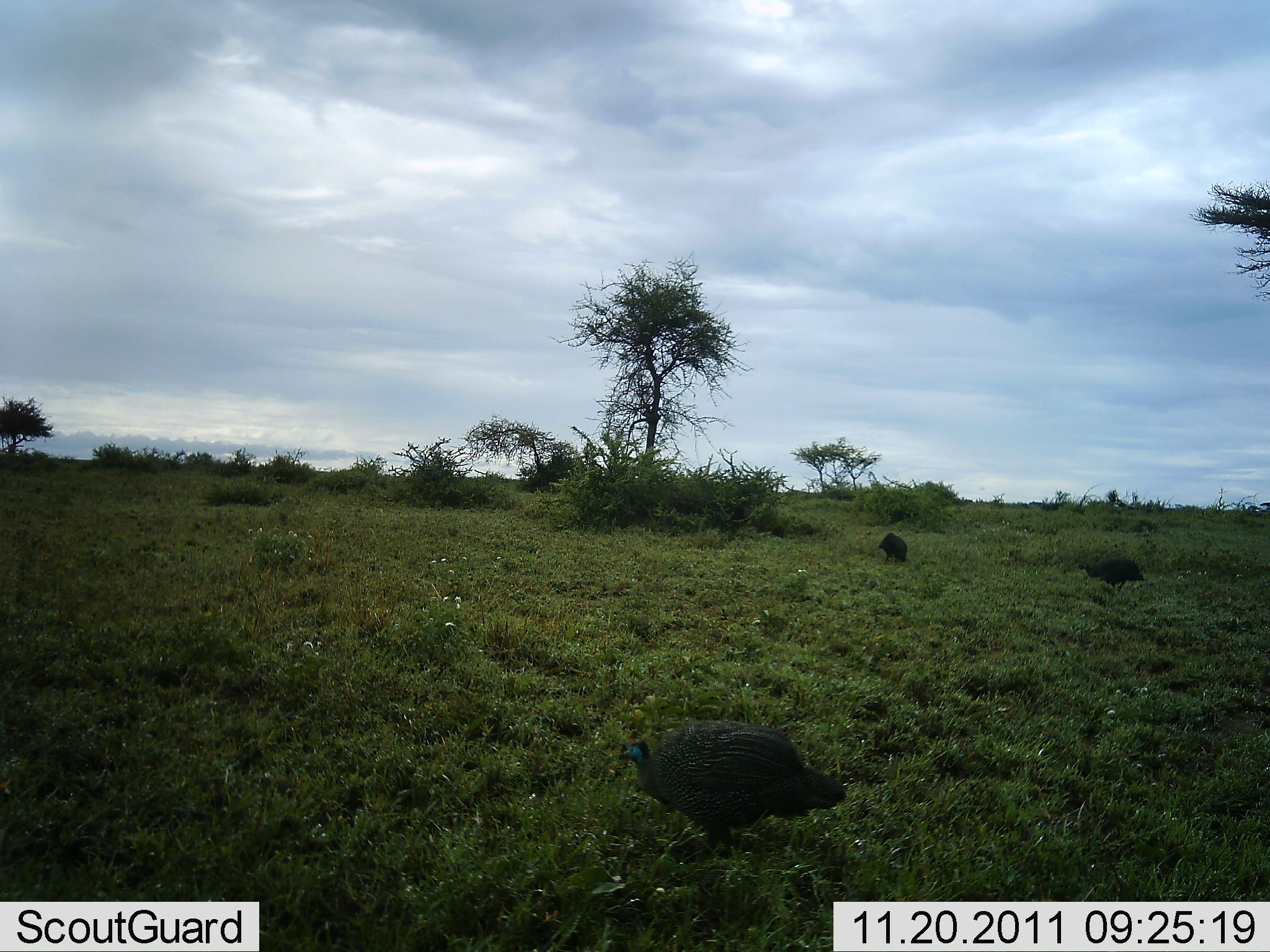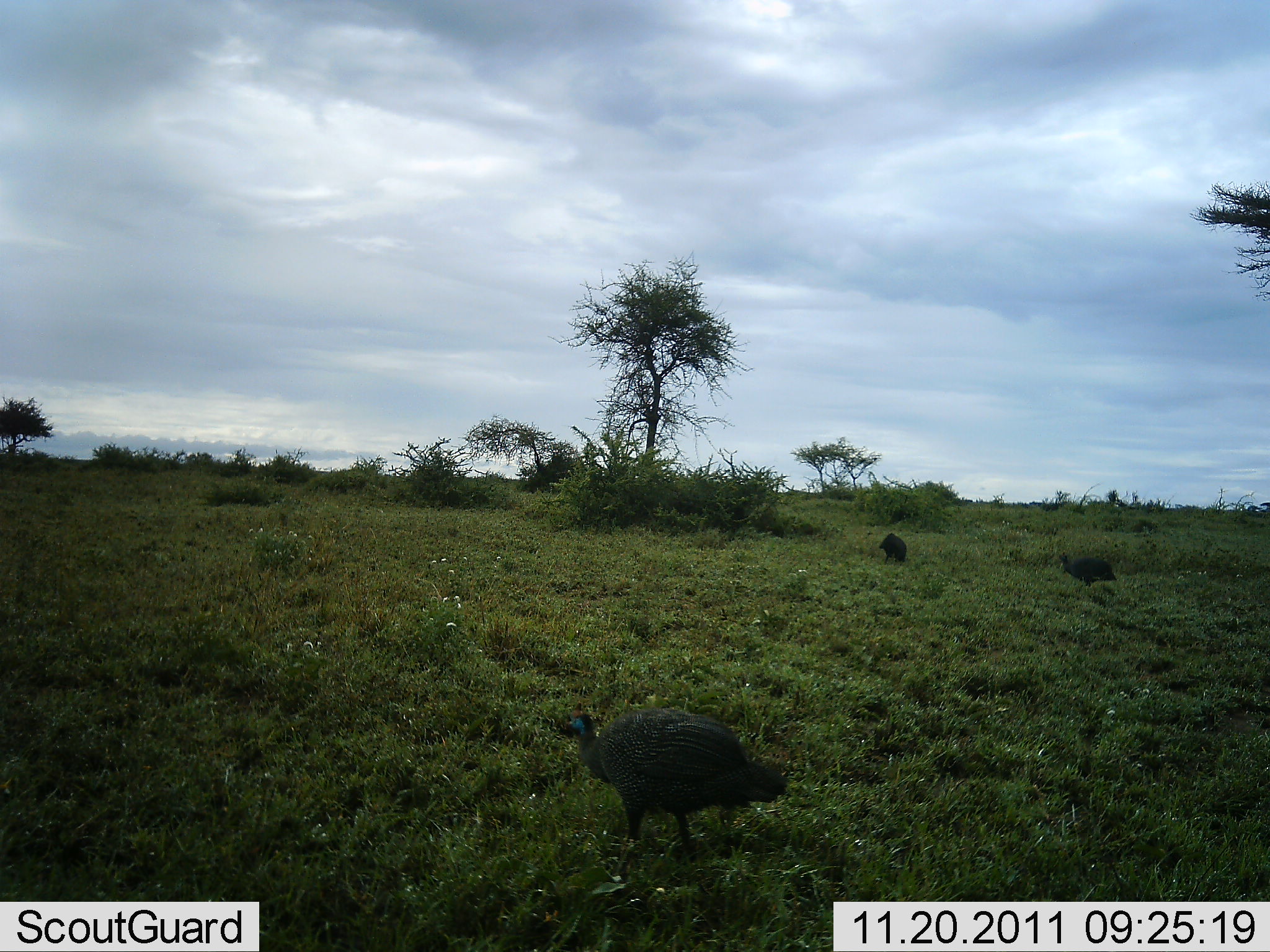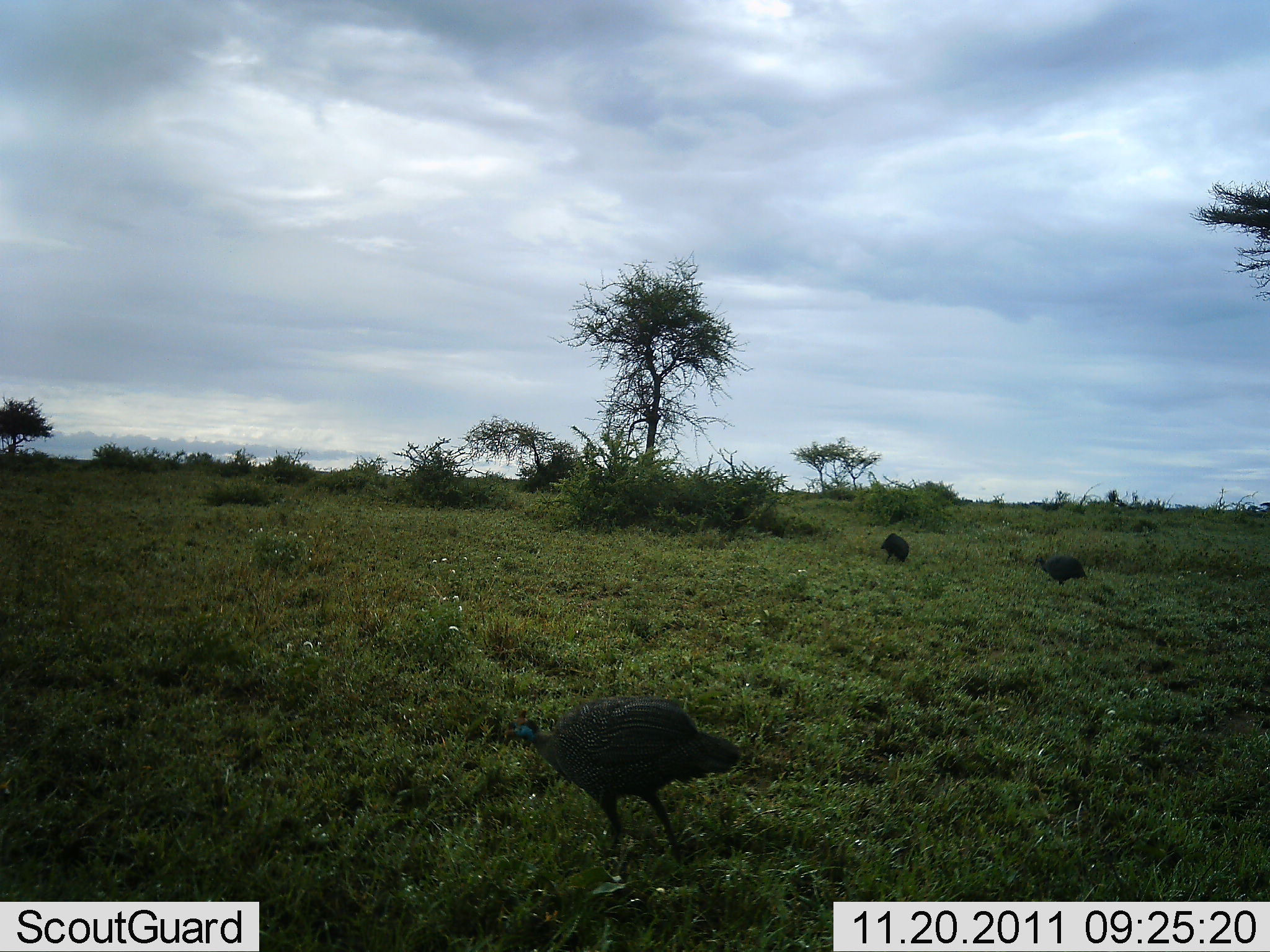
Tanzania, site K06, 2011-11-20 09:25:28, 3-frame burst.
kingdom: Animalia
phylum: Chordata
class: Aves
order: Galliformes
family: Numididae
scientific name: Numididae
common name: guinea fowl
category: guineafowl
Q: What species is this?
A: Guineafowl (guinea fowl) (Numididae).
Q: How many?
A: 3.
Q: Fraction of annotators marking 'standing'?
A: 31%.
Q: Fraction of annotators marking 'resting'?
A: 0%.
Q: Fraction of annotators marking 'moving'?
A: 92%.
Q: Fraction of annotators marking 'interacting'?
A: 0%.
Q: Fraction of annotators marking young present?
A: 0%.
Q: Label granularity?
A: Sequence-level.